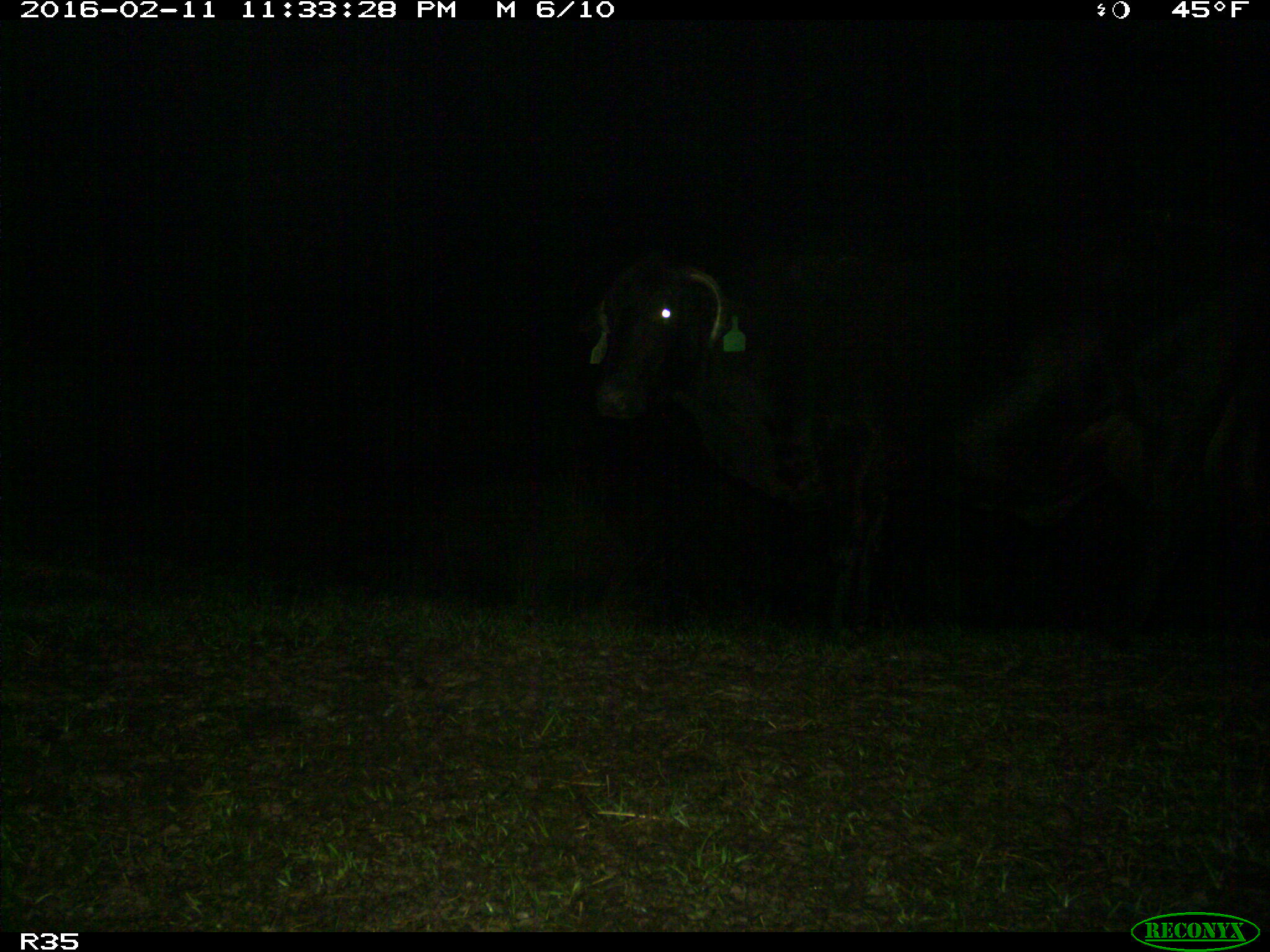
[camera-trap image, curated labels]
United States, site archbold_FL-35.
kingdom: Animalia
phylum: Chordata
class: Mammalia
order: Artiodactyla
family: Bovidae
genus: Bos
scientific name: Bos taurus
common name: domestic cow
Bos taurus (domestic cow).